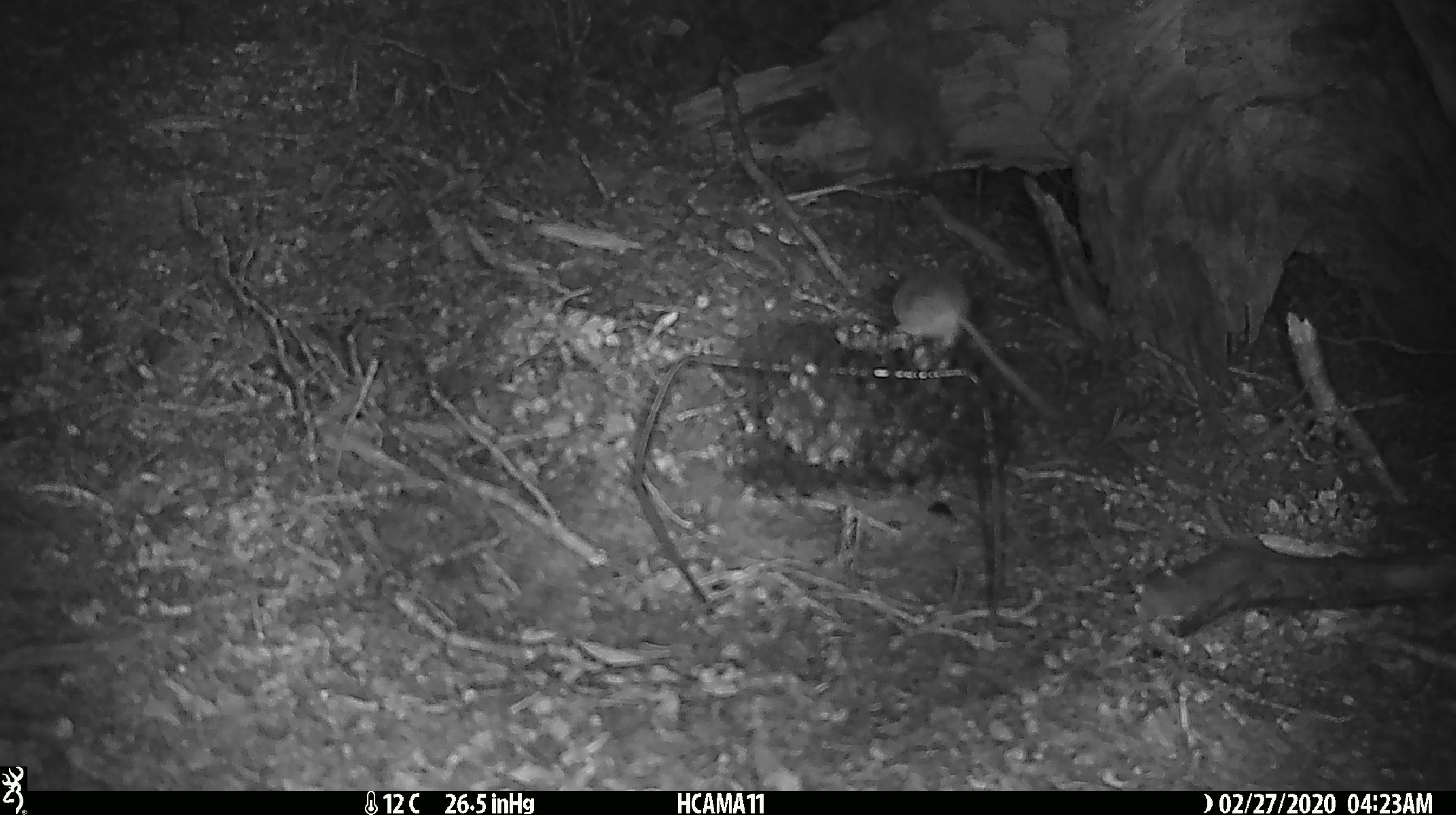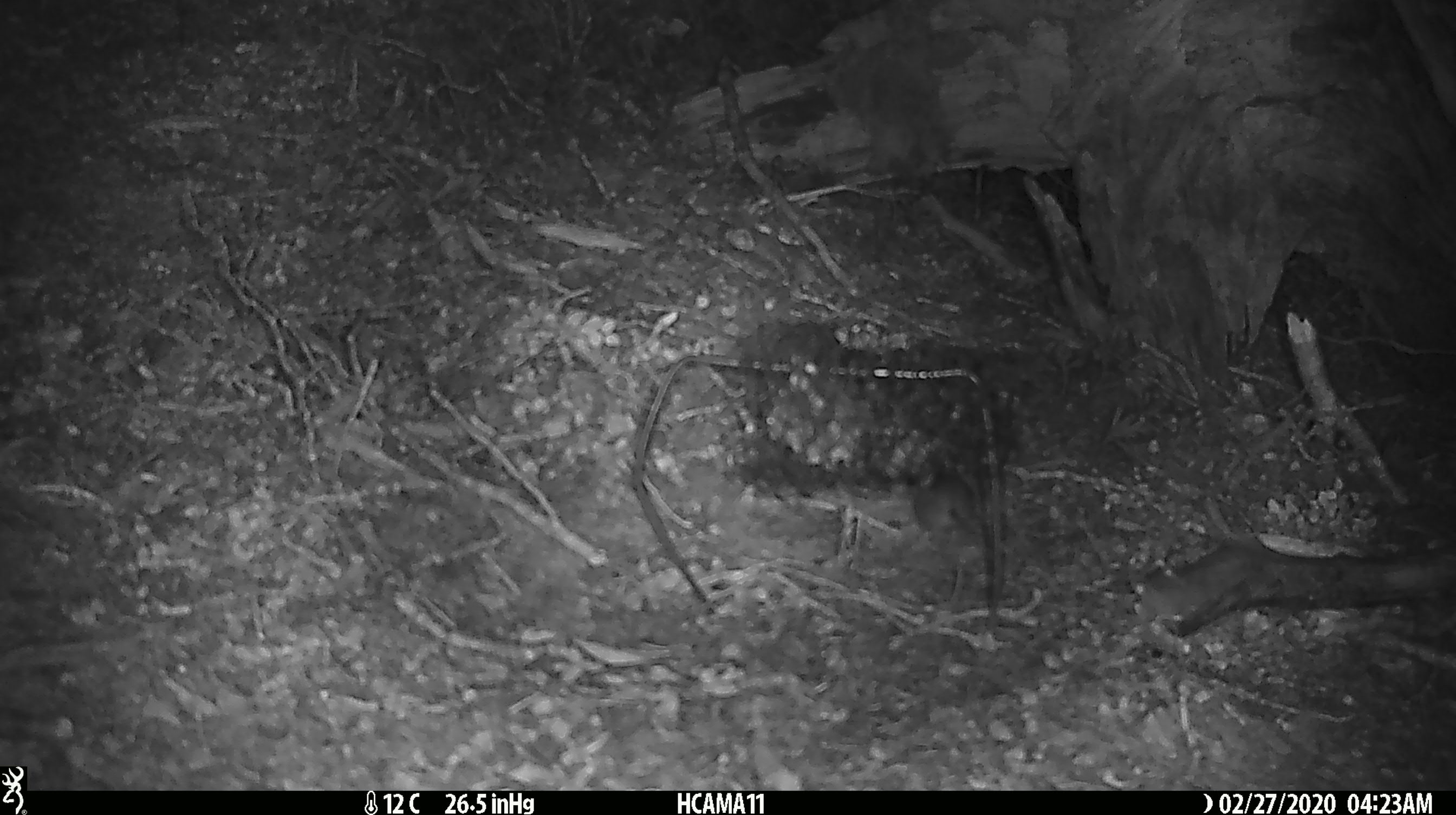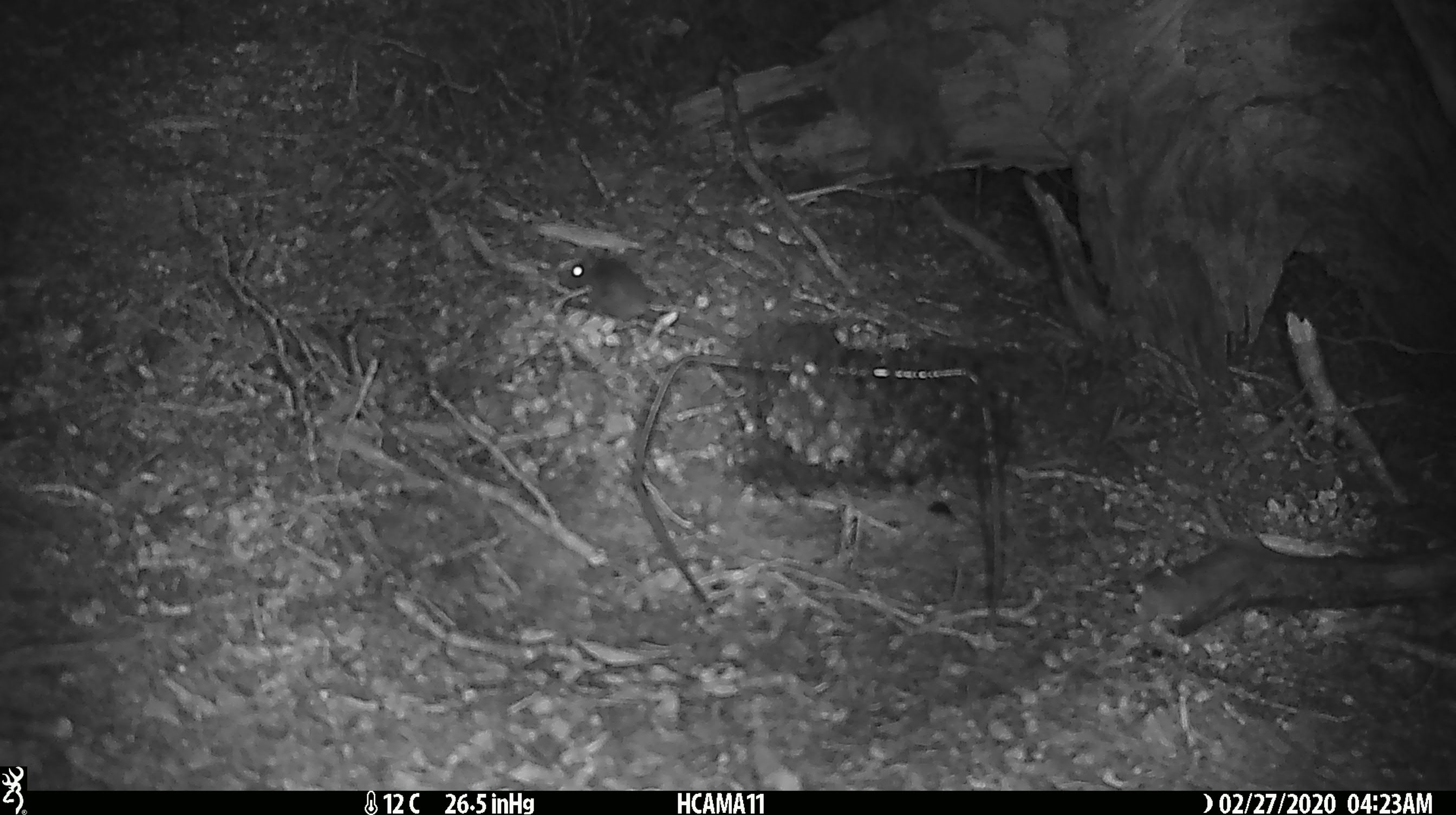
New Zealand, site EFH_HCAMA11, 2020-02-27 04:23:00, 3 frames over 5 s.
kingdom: Animalia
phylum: Chordata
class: Mammalia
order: Rodentia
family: Muridae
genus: Mus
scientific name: Mus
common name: mouse